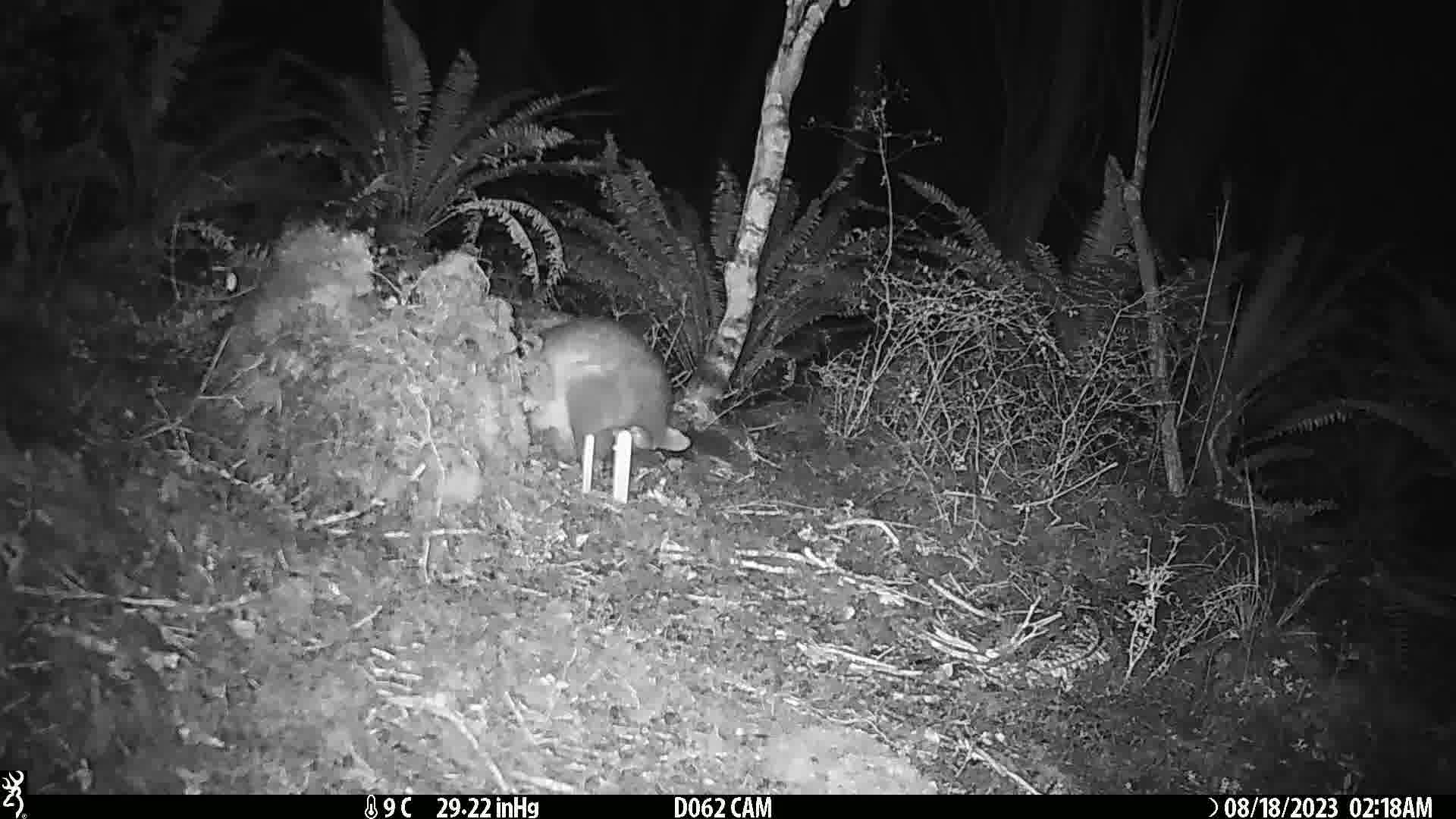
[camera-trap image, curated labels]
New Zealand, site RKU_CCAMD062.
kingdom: Animalia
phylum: Chordata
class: Mammalia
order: Diprotodontia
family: Phalangeridae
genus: Trichosurus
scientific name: Trichosurus vulpecula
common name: common brushtail possum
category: possum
Possum (common brushtail possum) (Trichosurus vulpecula).